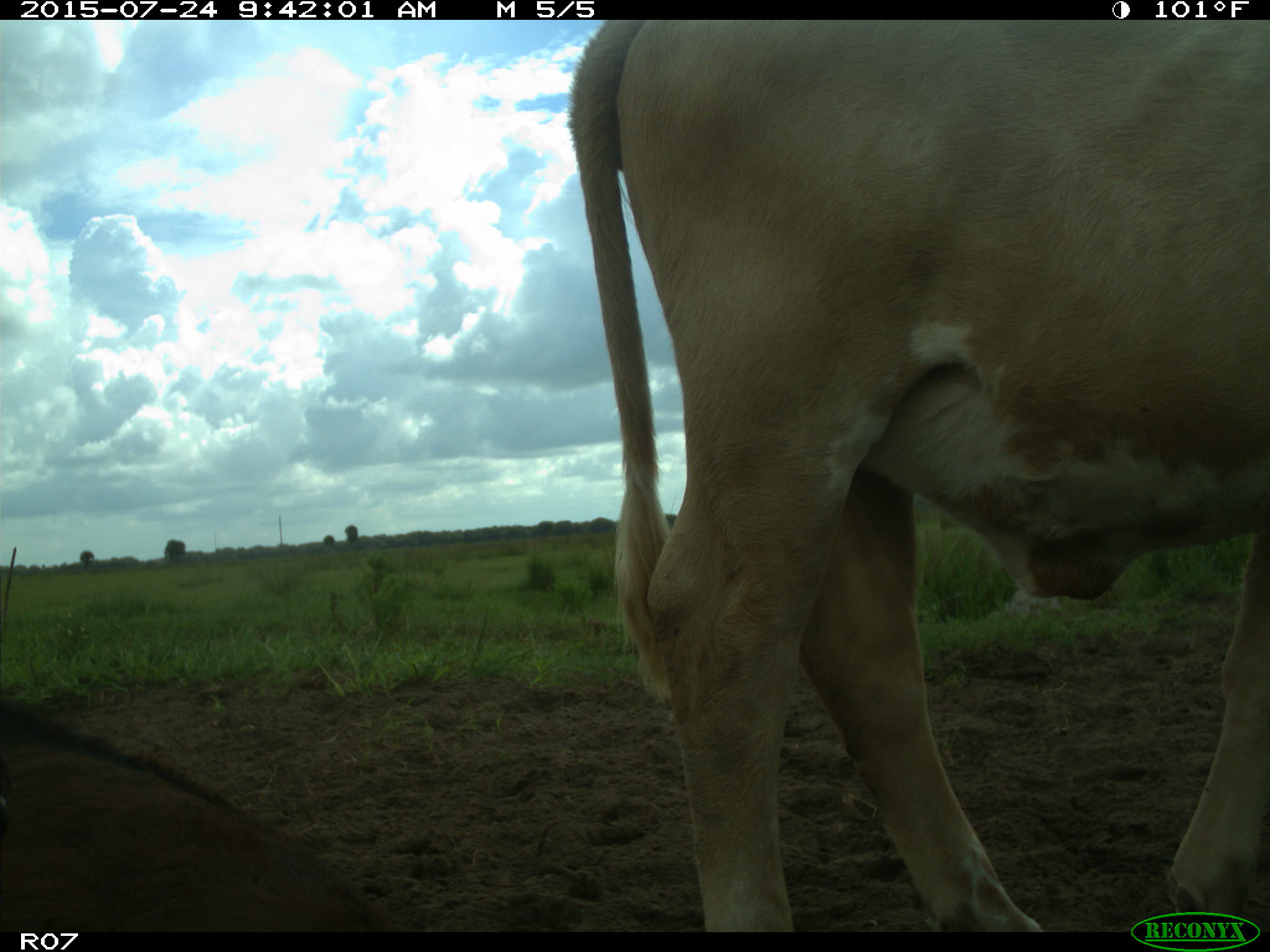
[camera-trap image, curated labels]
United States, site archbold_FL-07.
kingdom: Animalia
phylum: Chordata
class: Mammalia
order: Artiodactyla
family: Bovidae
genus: Bos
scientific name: Bos taurus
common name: domestic cow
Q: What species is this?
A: Bos taurus (domestic cow).